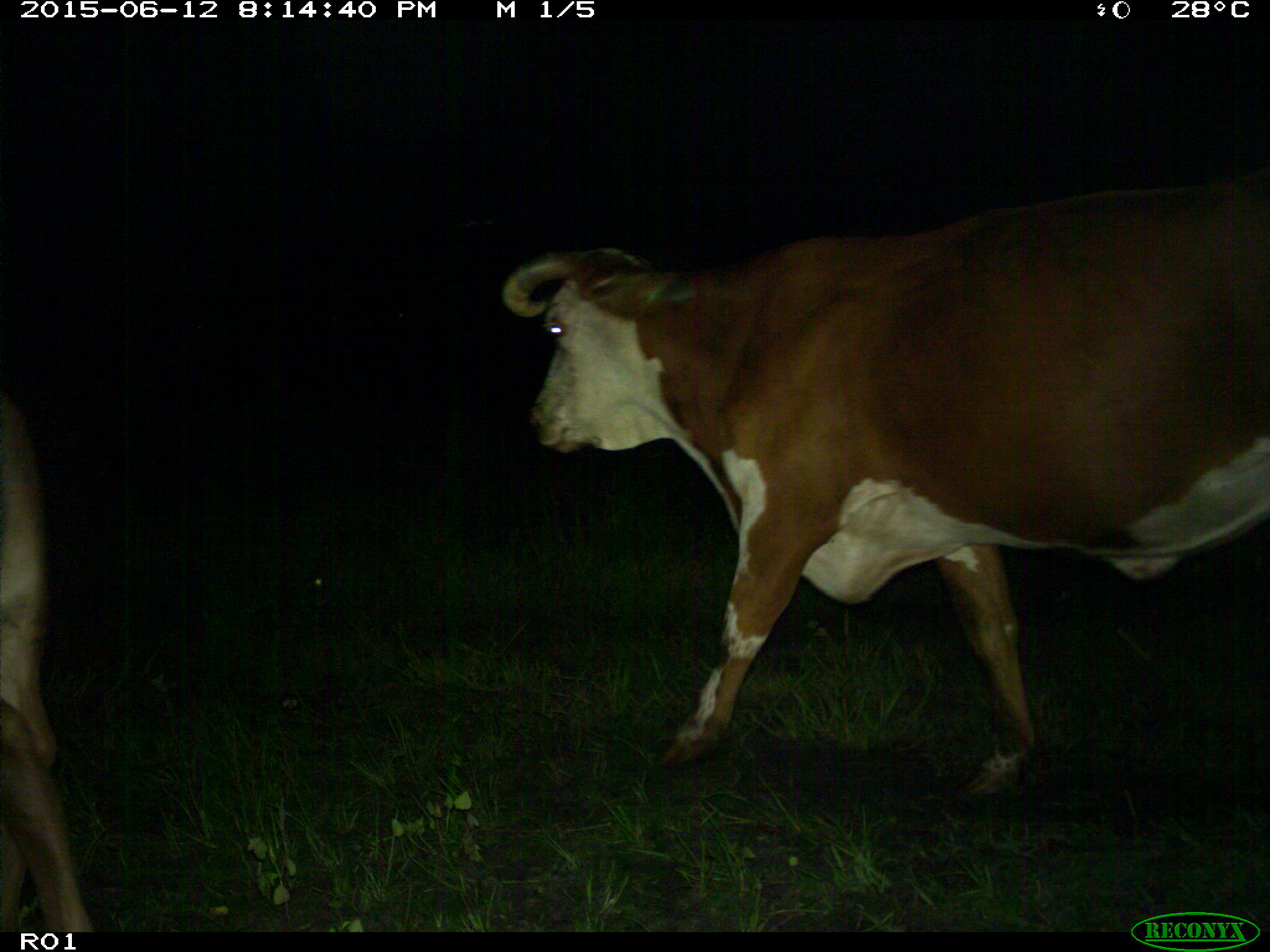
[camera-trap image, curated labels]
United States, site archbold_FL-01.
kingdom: Animalia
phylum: Chordata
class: Mammalia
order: Artiodactyla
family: Bovidae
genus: Bos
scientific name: Bos taurus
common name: domestic cow